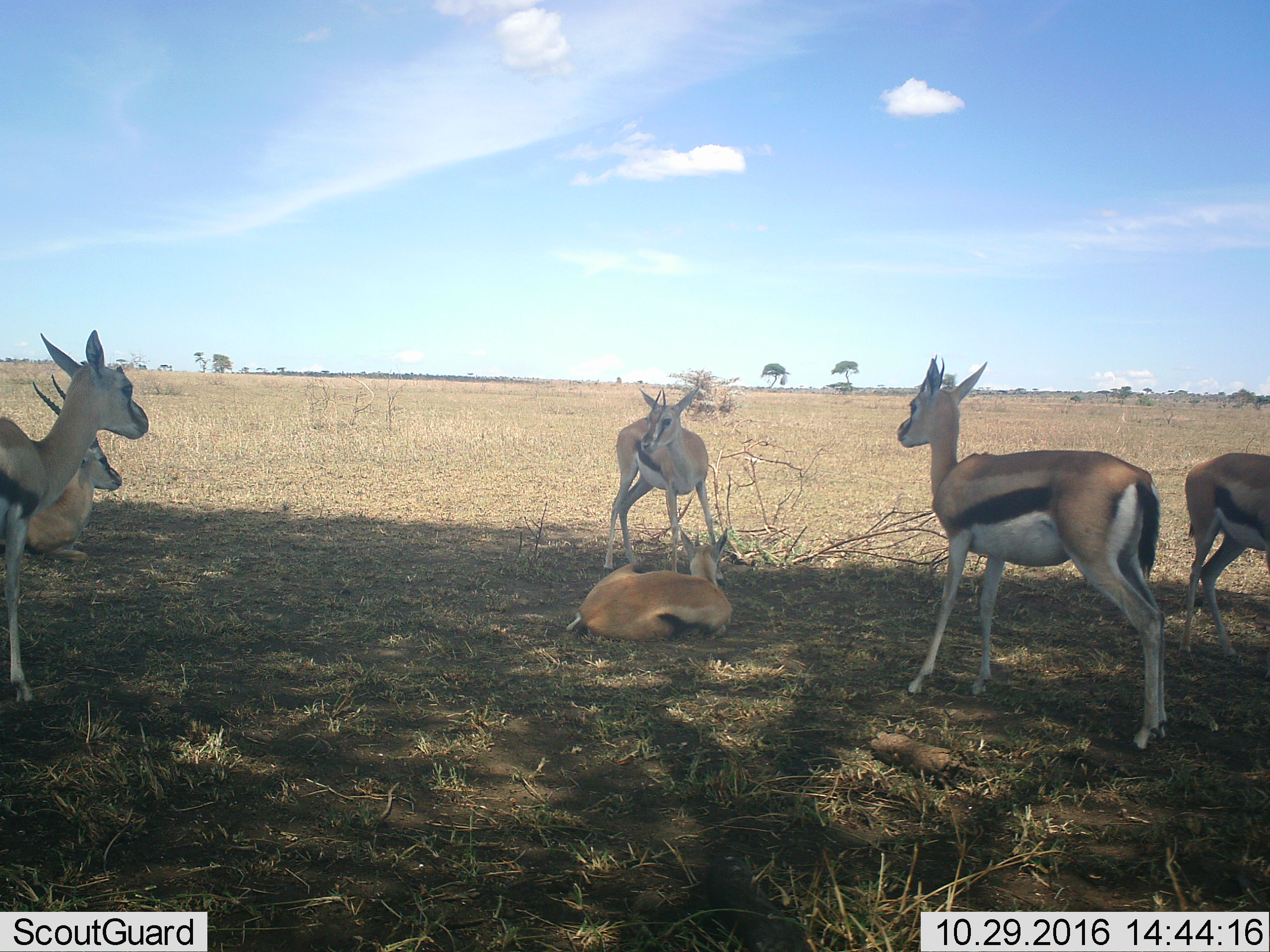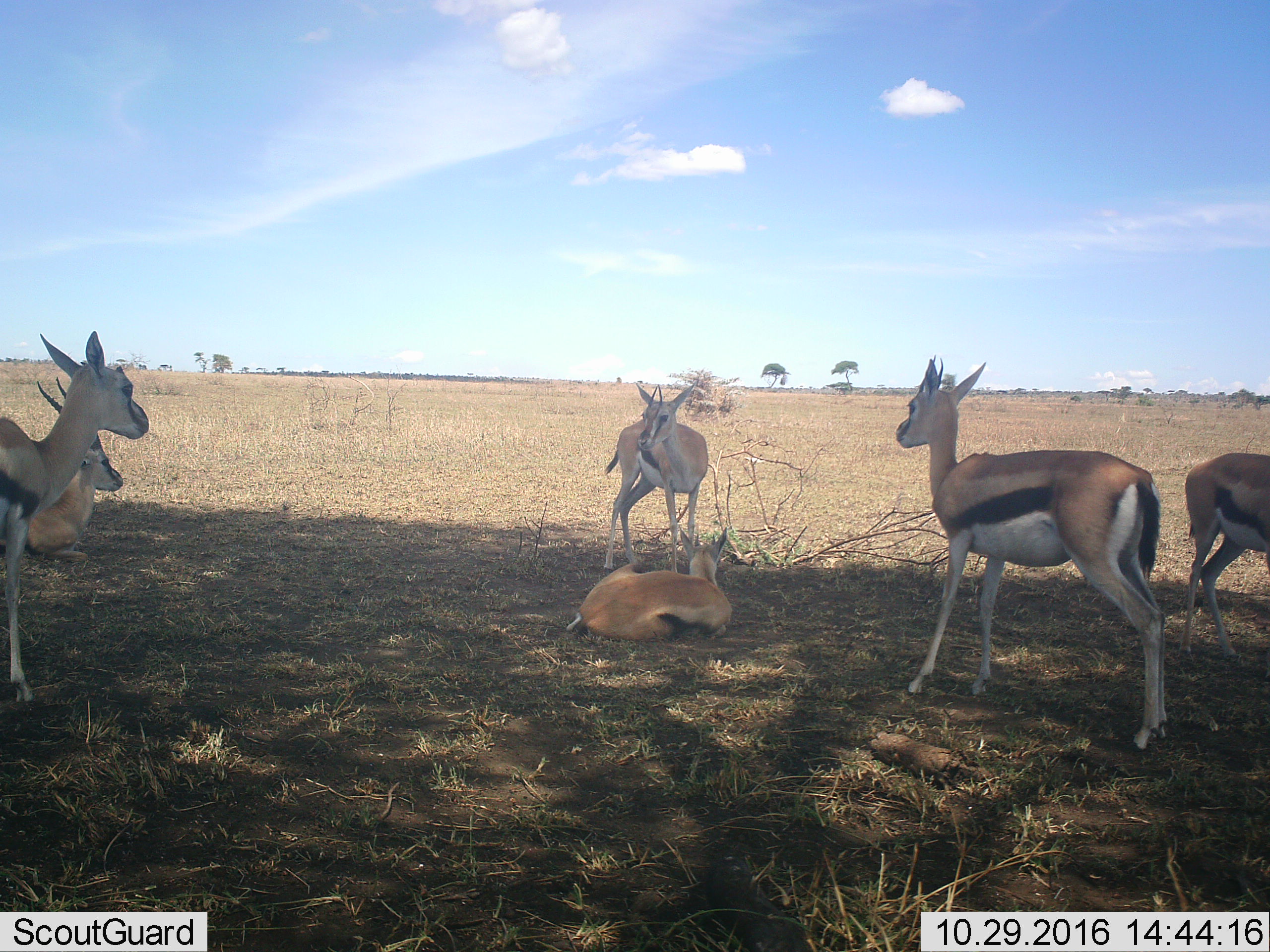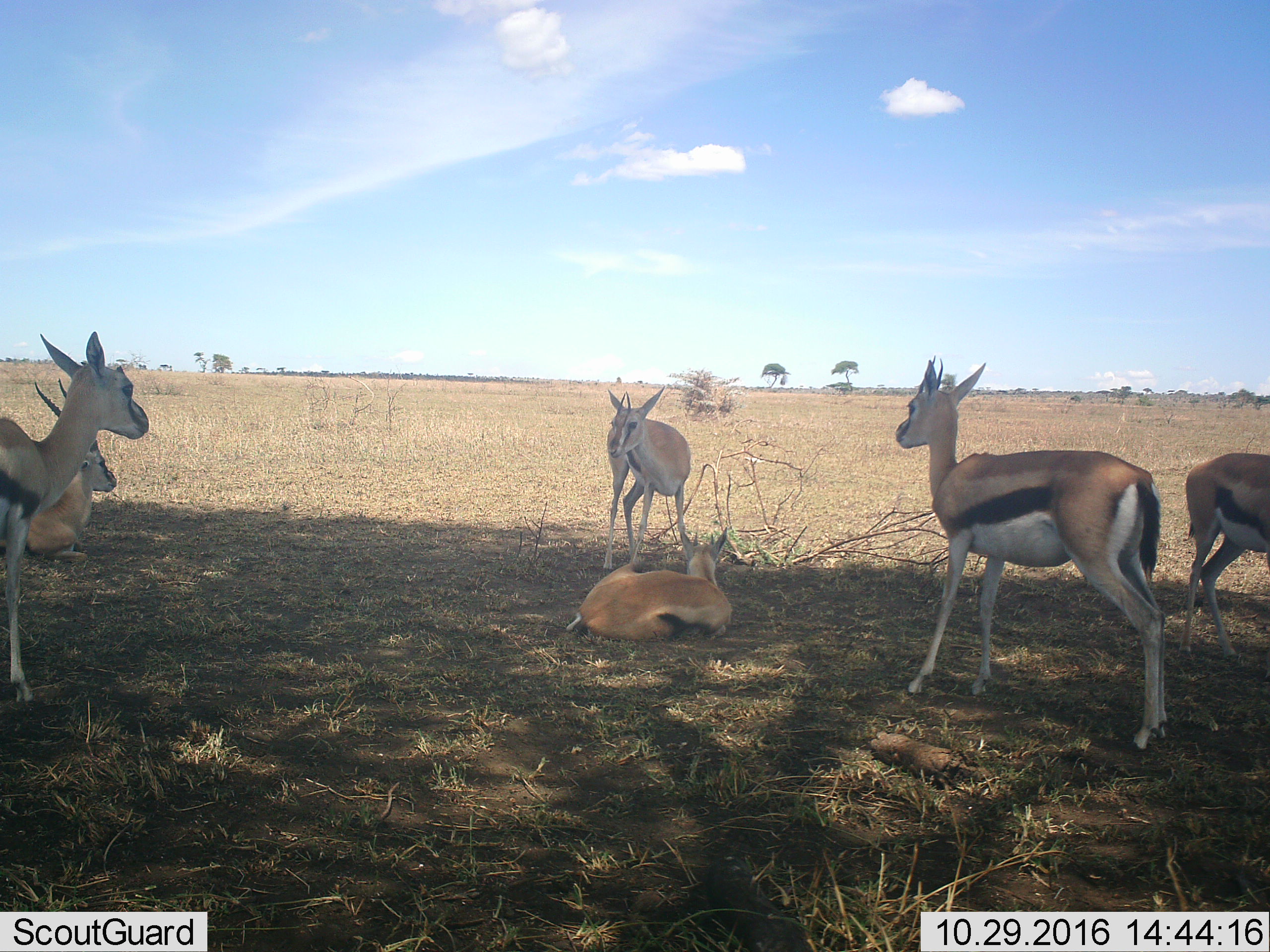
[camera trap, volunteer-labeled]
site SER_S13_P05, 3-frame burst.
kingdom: Animalia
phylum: Chordata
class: Mammalia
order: Artiodactyla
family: Bovidae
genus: Eudorcas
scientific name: Eudorcas thomsonii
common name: thomson's gazelle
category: gazellethomsons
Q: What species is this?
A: Gazellethomsons (thomson's gazelle) (Eudorcas thomsonii).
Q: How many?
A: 6.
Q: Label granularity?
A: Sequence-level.